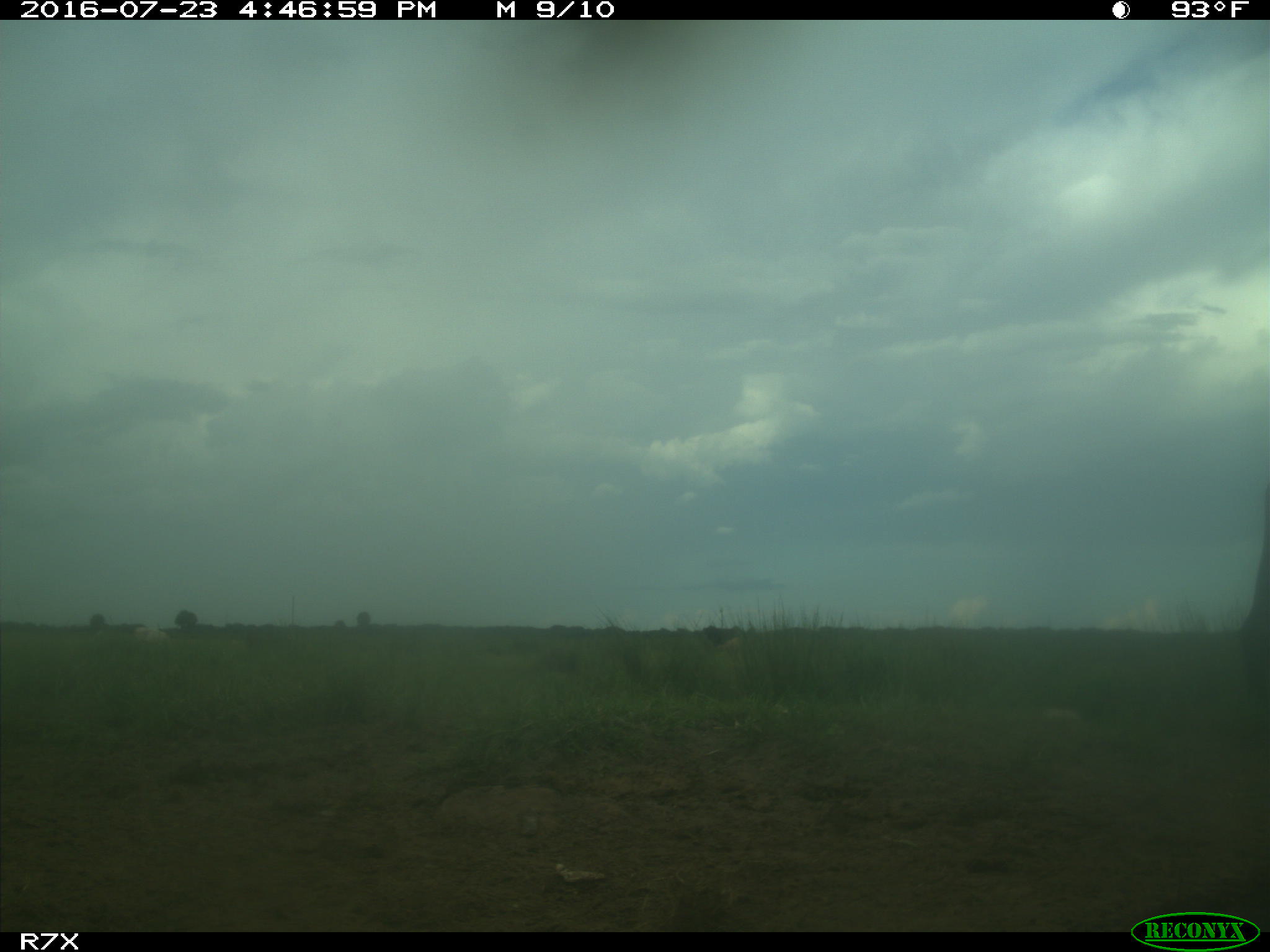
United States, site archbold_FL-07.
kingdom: Animalia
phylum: Chordata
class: Mammalia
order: Artiodactyla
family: Bovidae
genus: Bos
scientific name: Bos taurus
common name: domestic cow